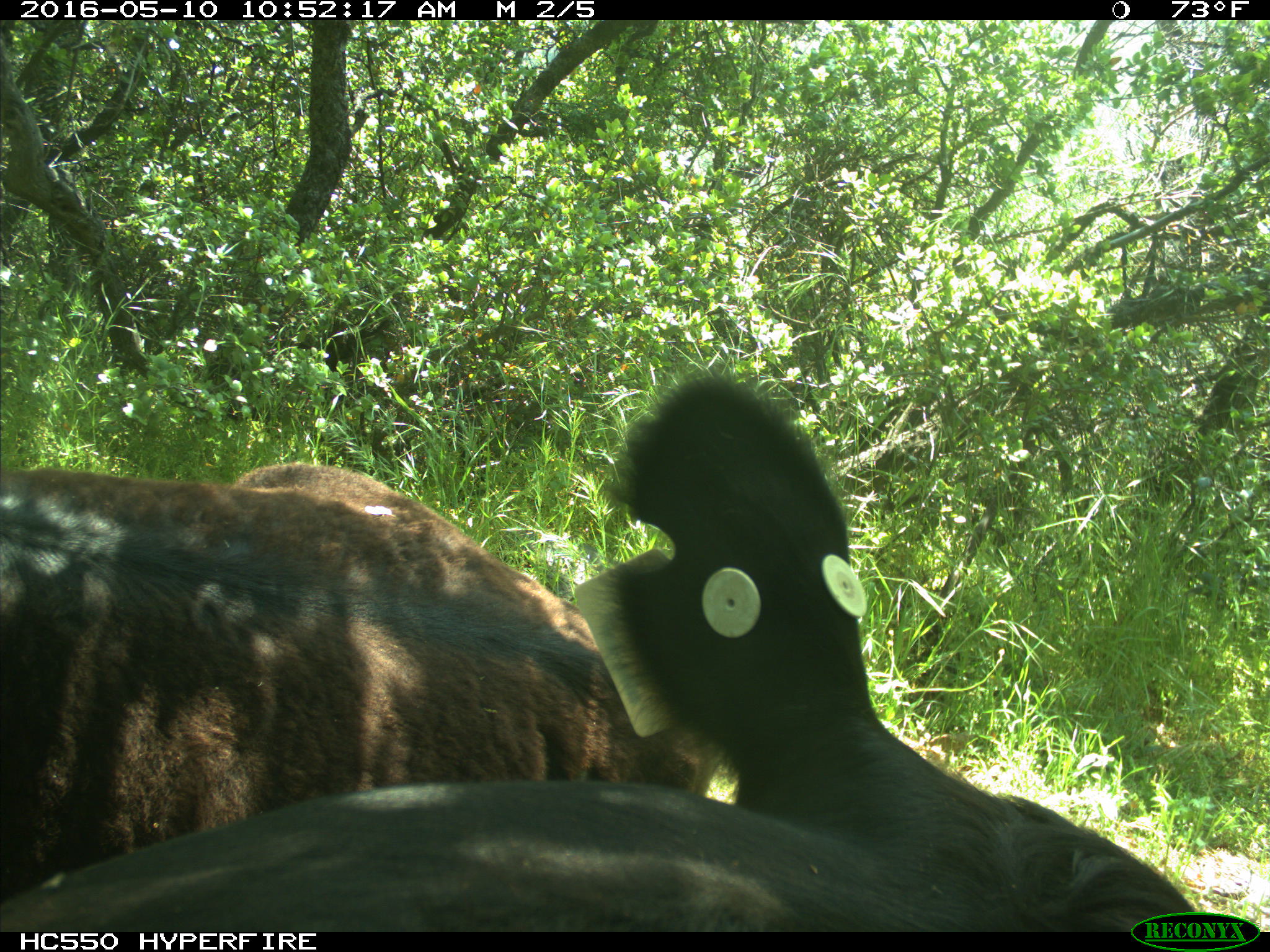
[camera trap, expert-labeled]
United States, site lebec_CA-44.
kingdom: Animalia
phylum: Chordata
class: Mammalia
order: Artiodactyla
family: Bovidae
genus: Bos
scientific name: Bos taurus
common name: domestic cow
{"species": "Bos taurus (domestic cow)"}